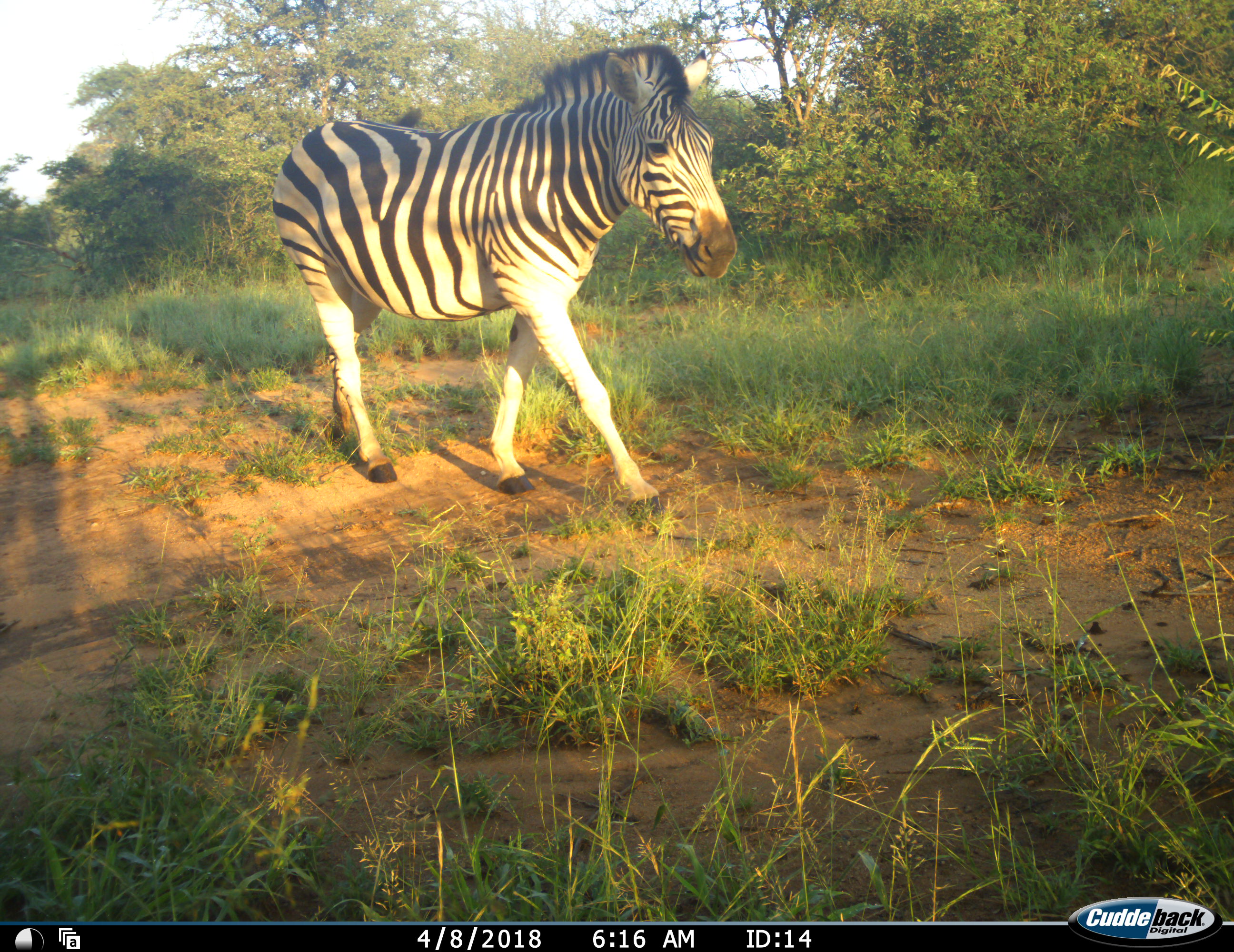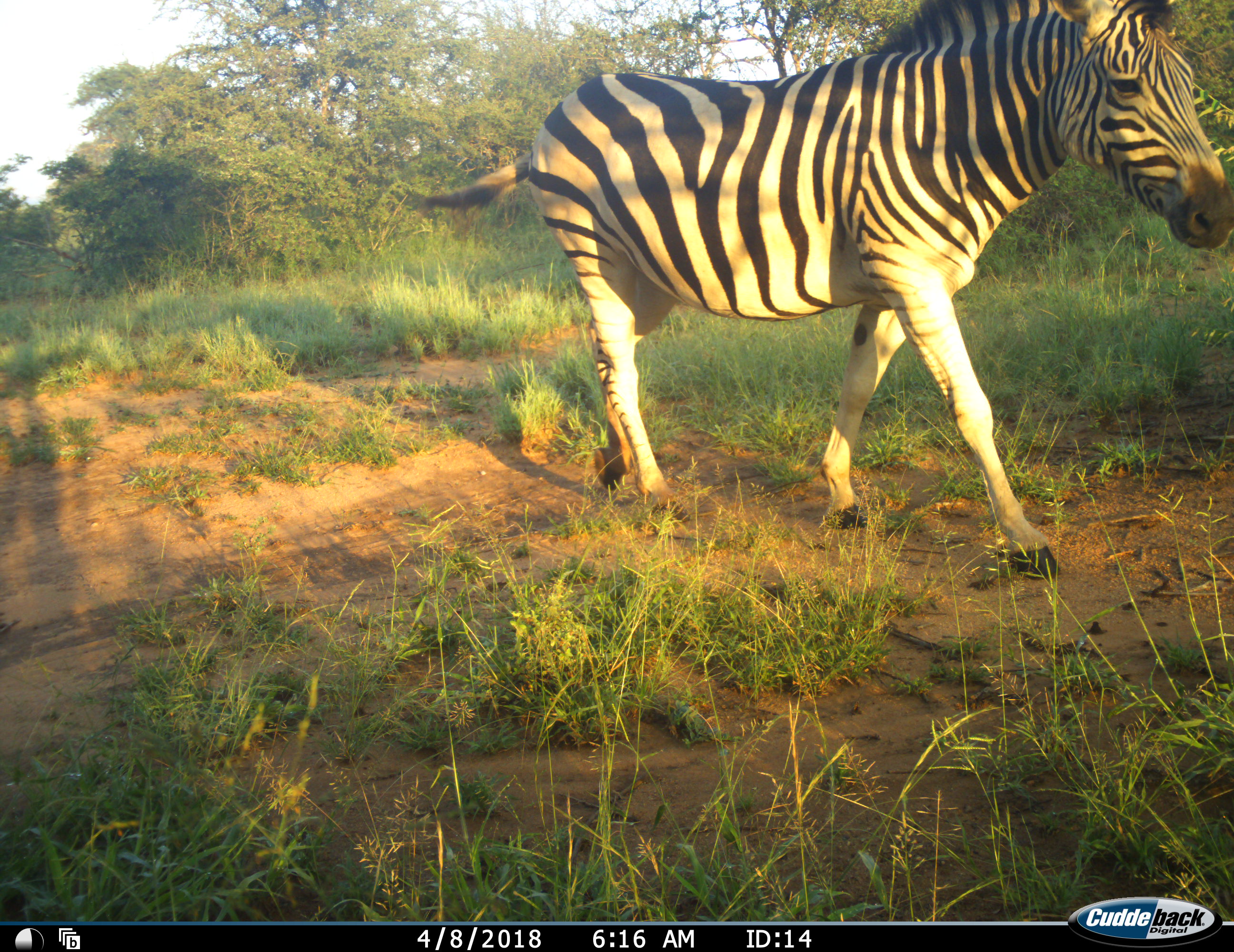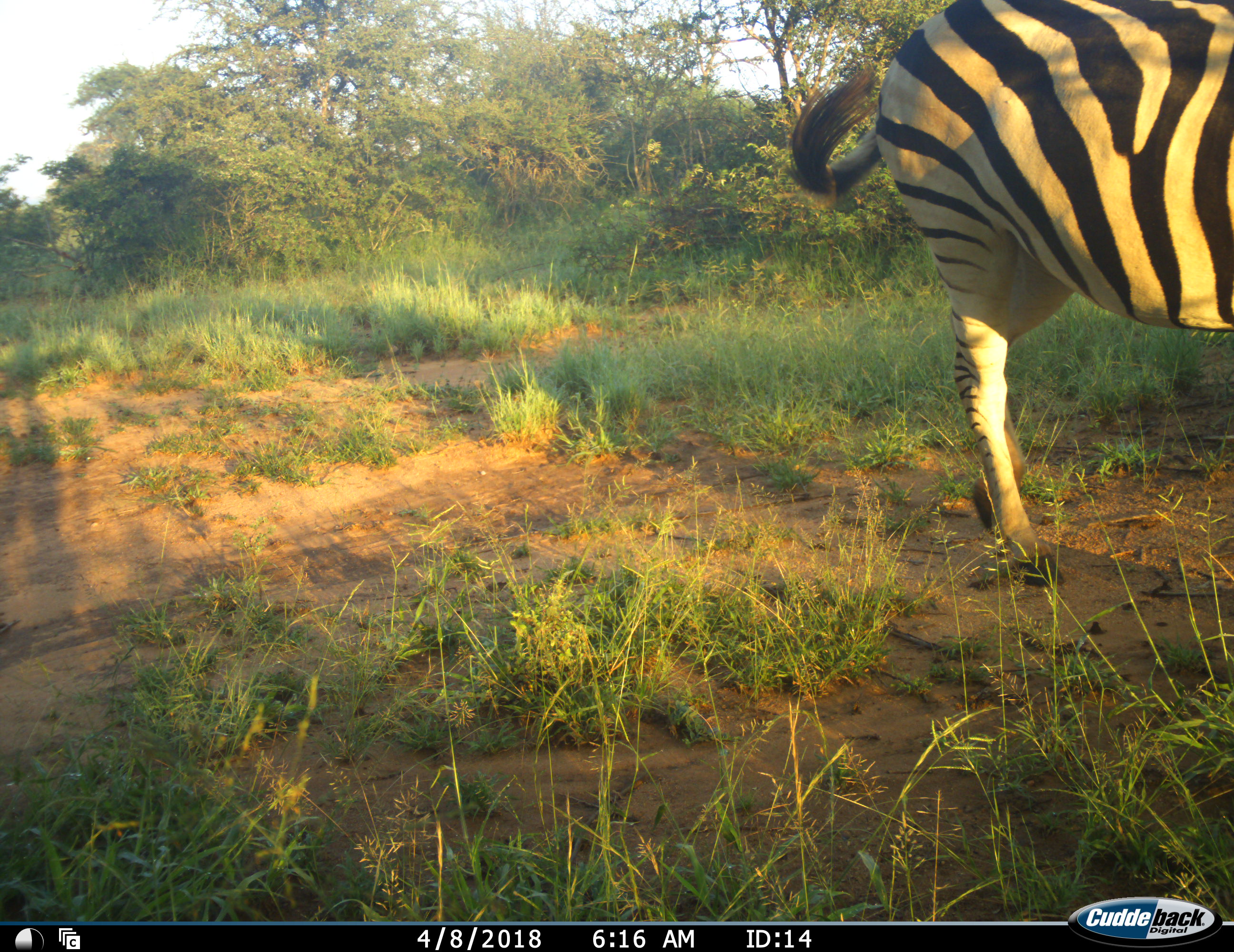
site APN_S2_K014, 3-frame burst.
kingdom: Animalia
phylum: Chordata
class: Mammalia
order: Perissodactyla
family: Equidae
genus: Equus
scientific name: Equus quagga burchellii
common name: burchell's zebra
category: zebraburchells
Zebraburchells (burchell's zebra) (Equus quagga burchellii), count 1. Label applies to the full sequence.